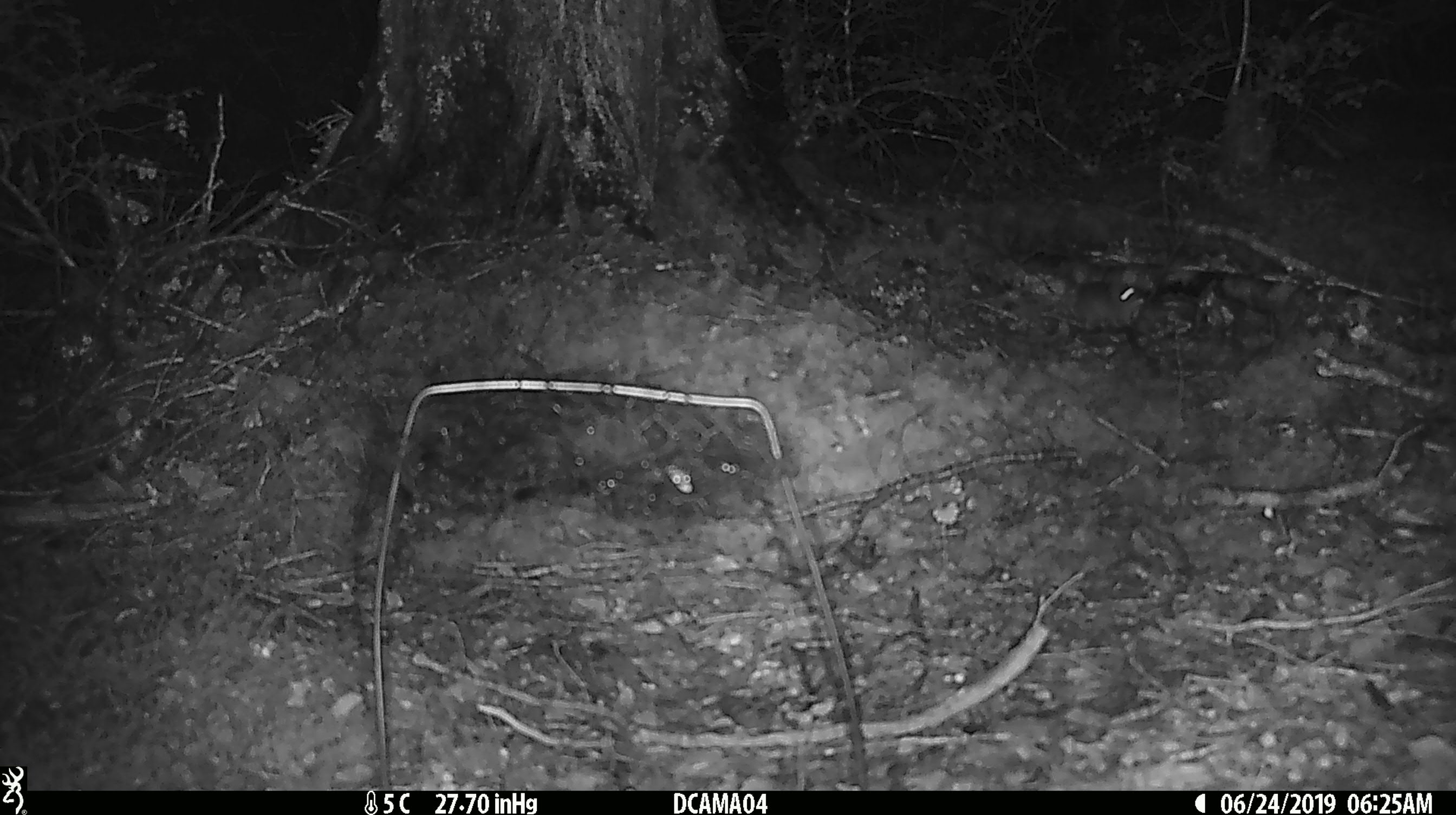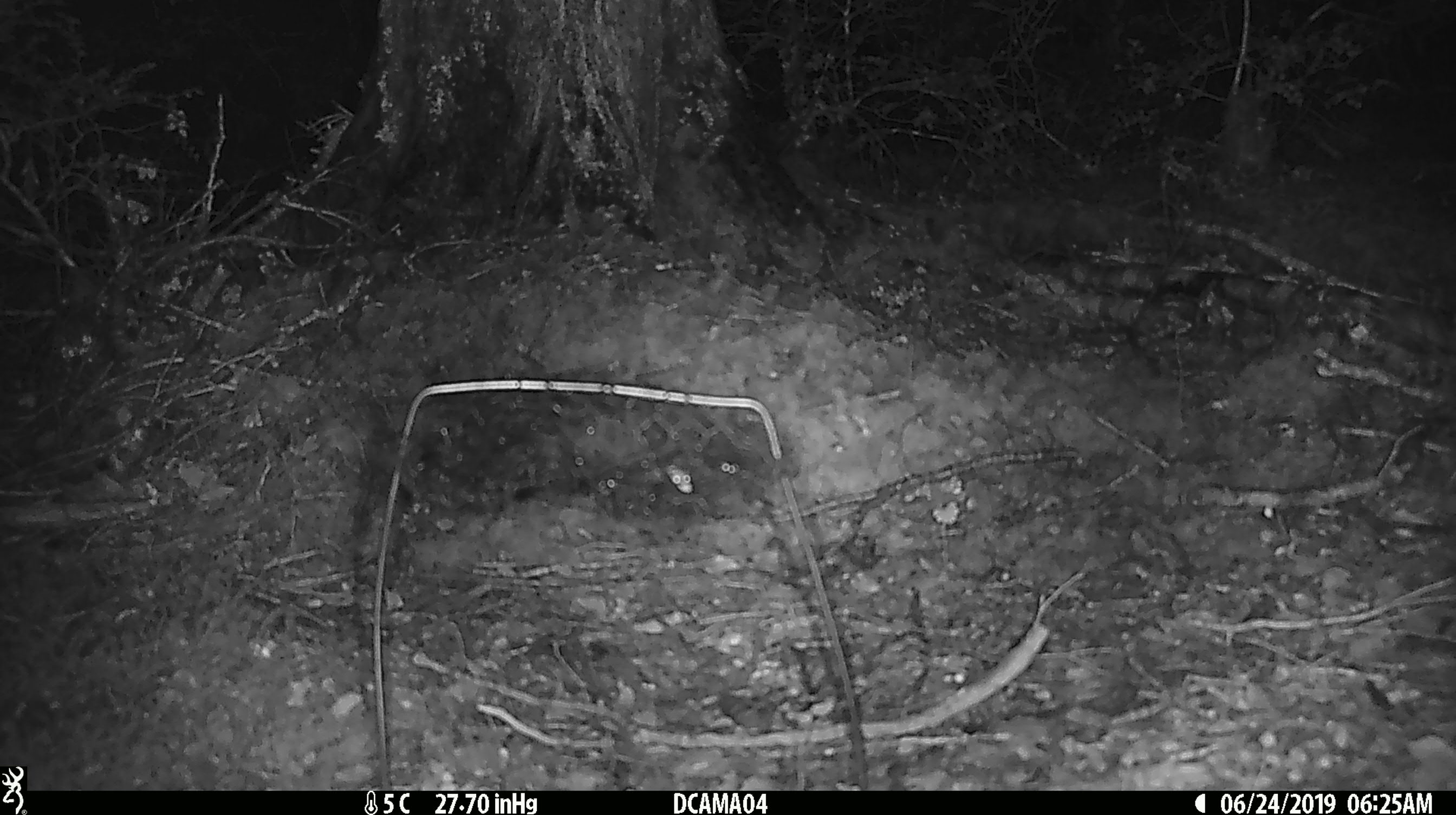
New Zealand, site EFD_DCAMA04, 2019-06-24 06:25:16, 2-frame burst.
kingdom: Animalia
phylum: Chordata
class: Mammalia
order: Rodentia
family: Muridae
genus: Mus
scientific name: Mus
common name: mouse